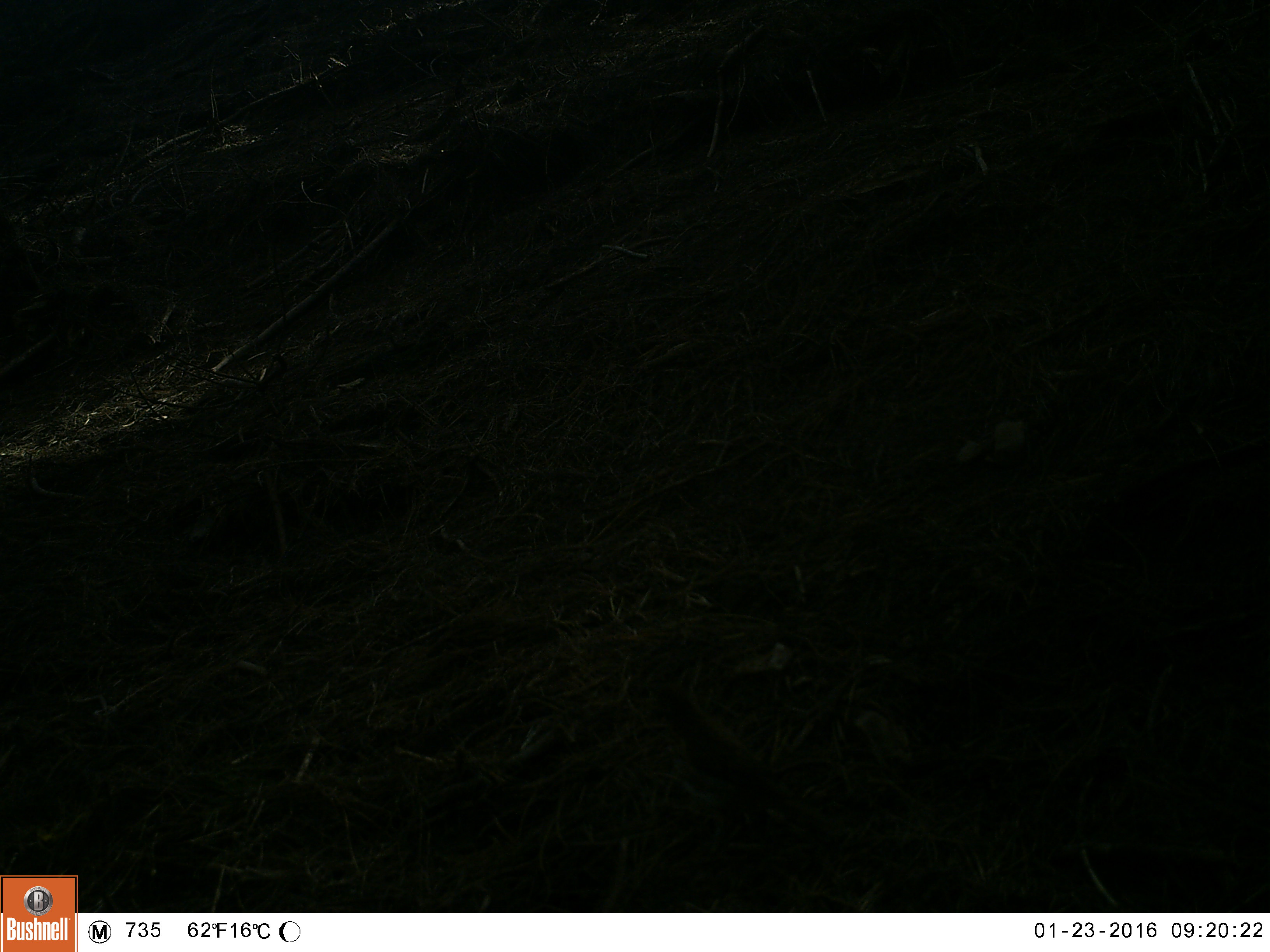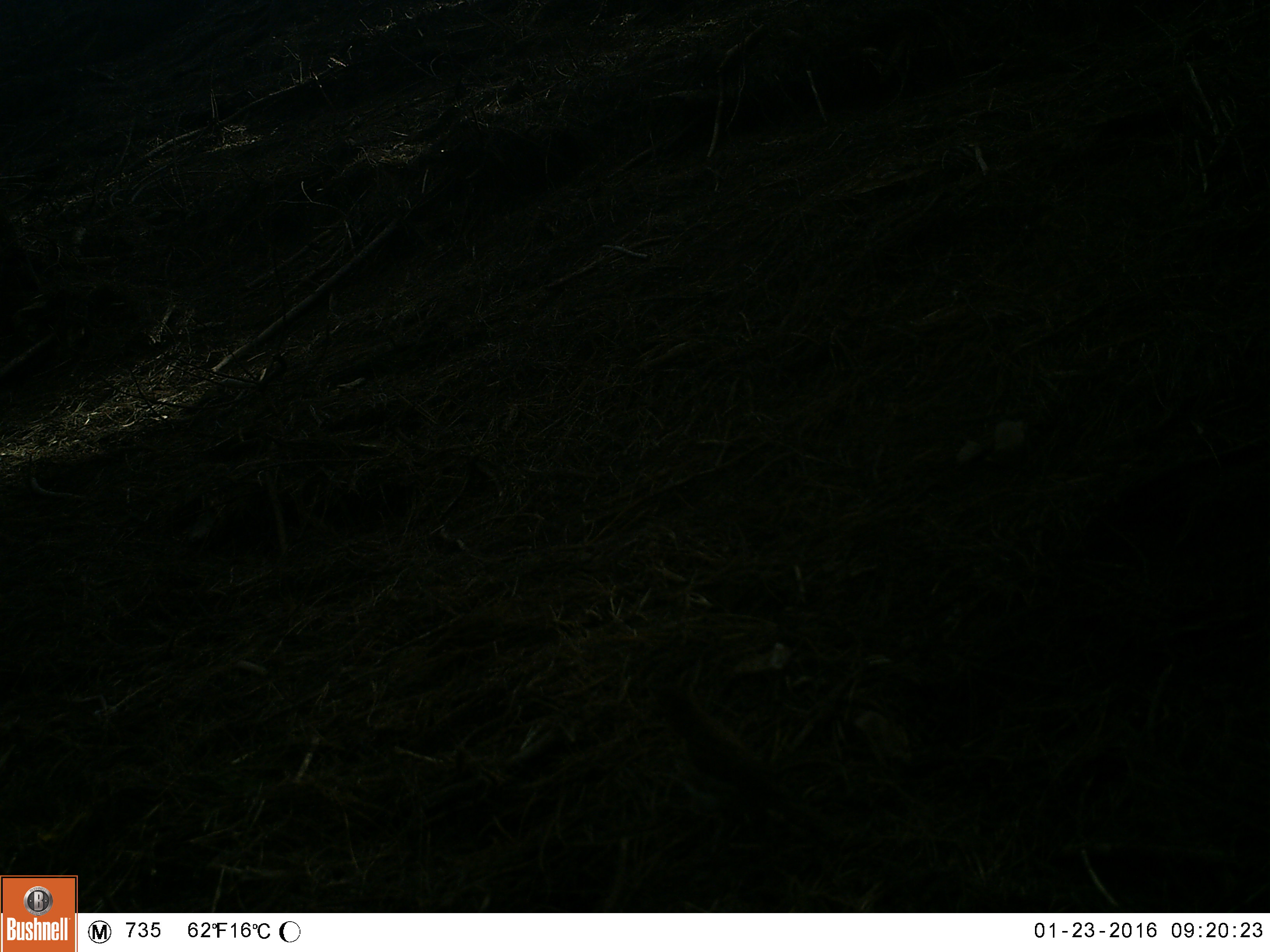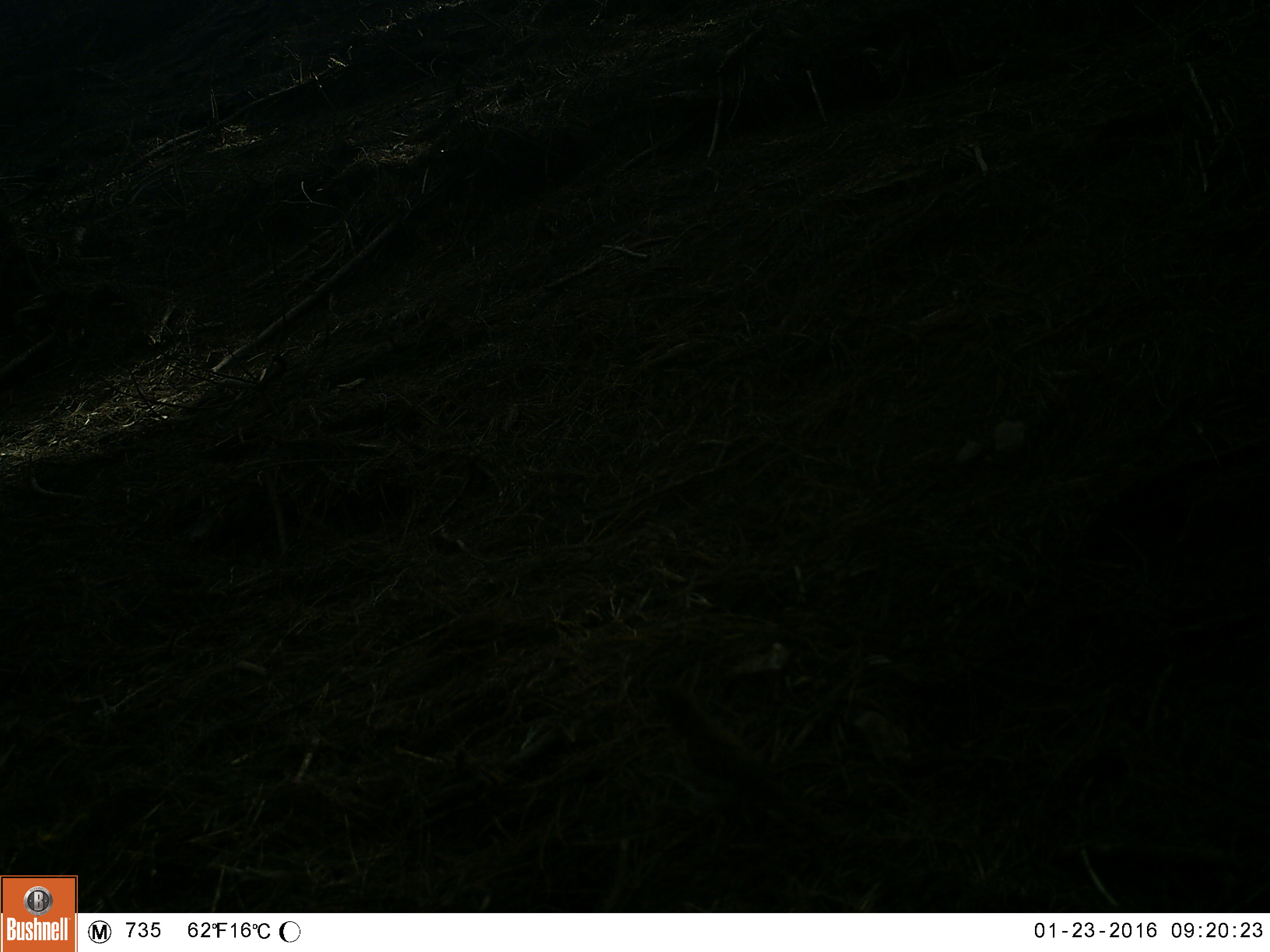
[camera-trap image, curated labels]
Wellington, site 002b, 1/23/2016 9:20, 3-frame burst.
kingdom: Animalia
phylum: Chordata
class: Aves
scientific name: Aves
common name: bird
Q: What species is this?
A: Bird (Aves).